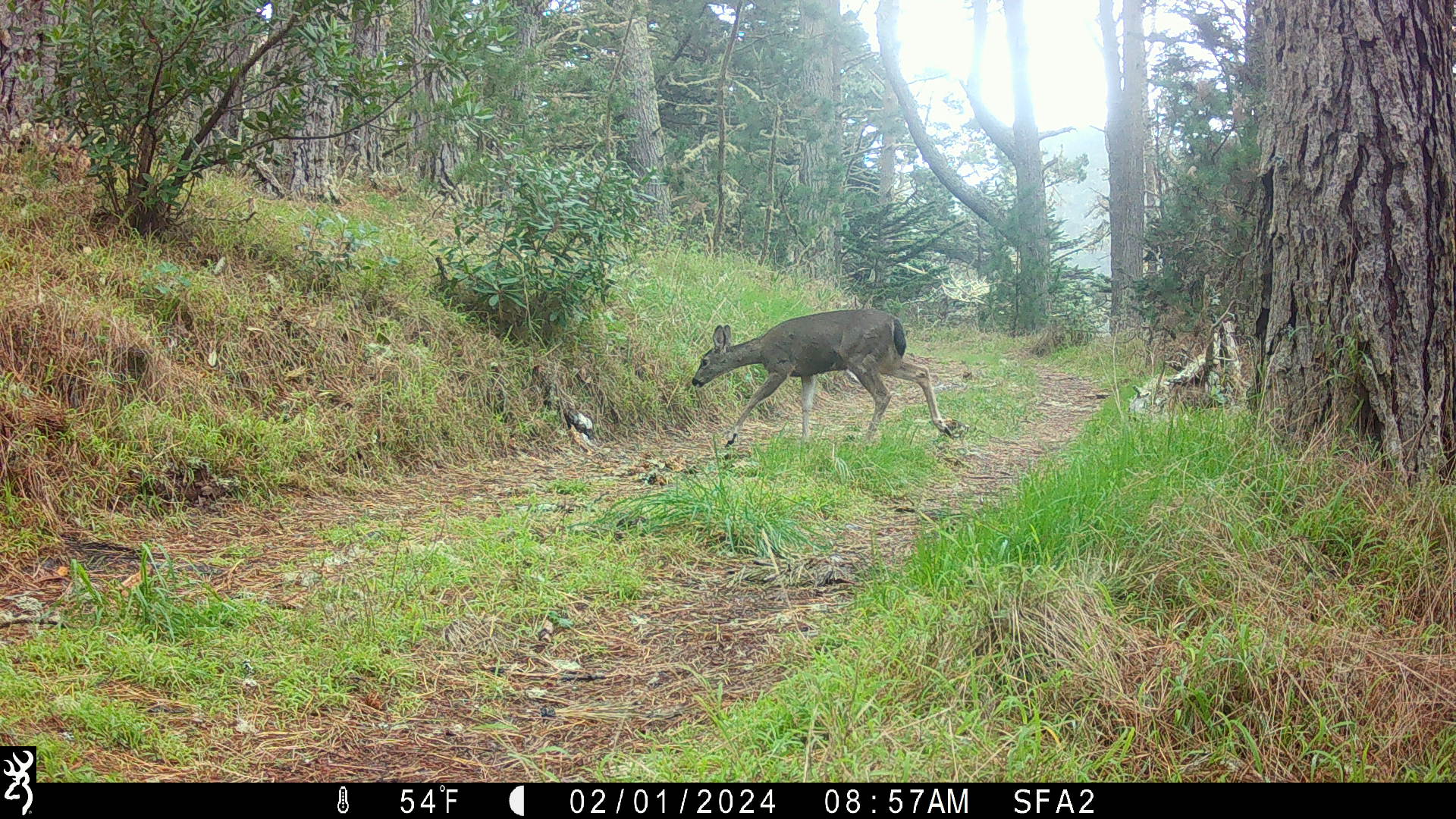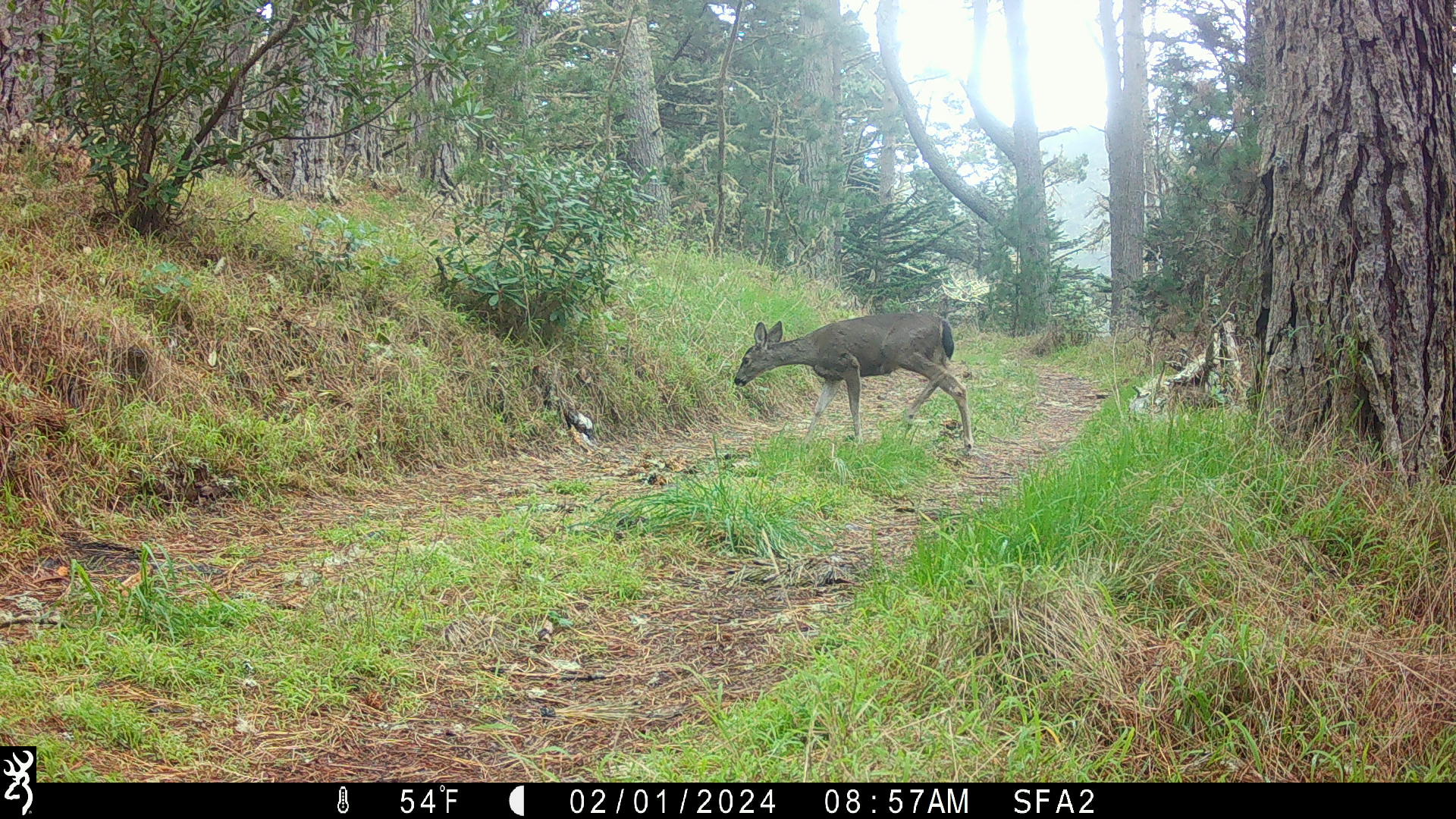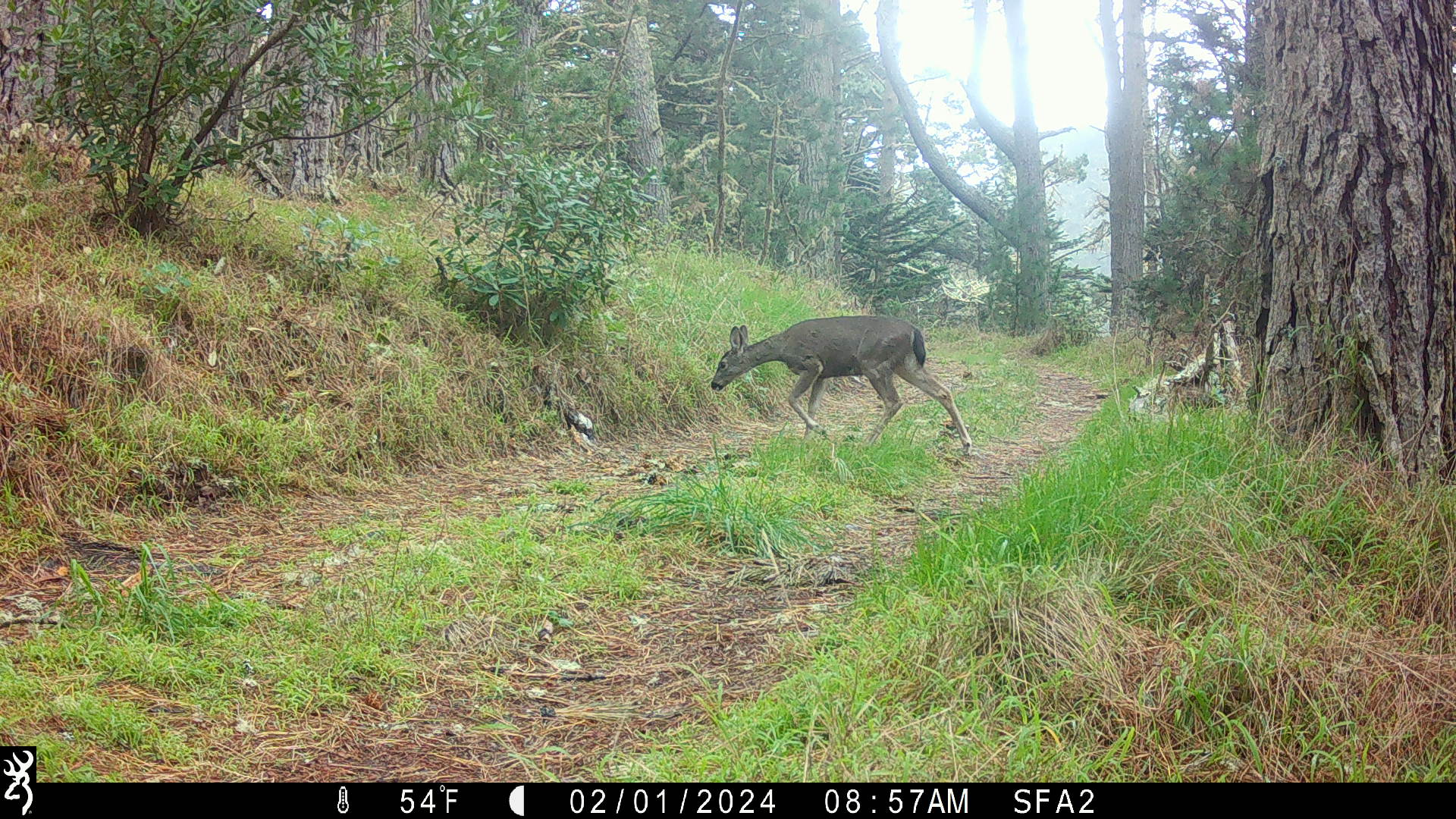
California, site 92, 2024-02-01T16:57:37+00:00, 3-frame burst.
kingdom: Animalia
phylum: Chordata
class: Mammalia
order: Artiodactyla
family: Cervidae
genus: Odocoileus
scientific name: Odocoileus hemionus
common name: mule deer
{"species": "mule deer (Odocoileus hemionus)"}